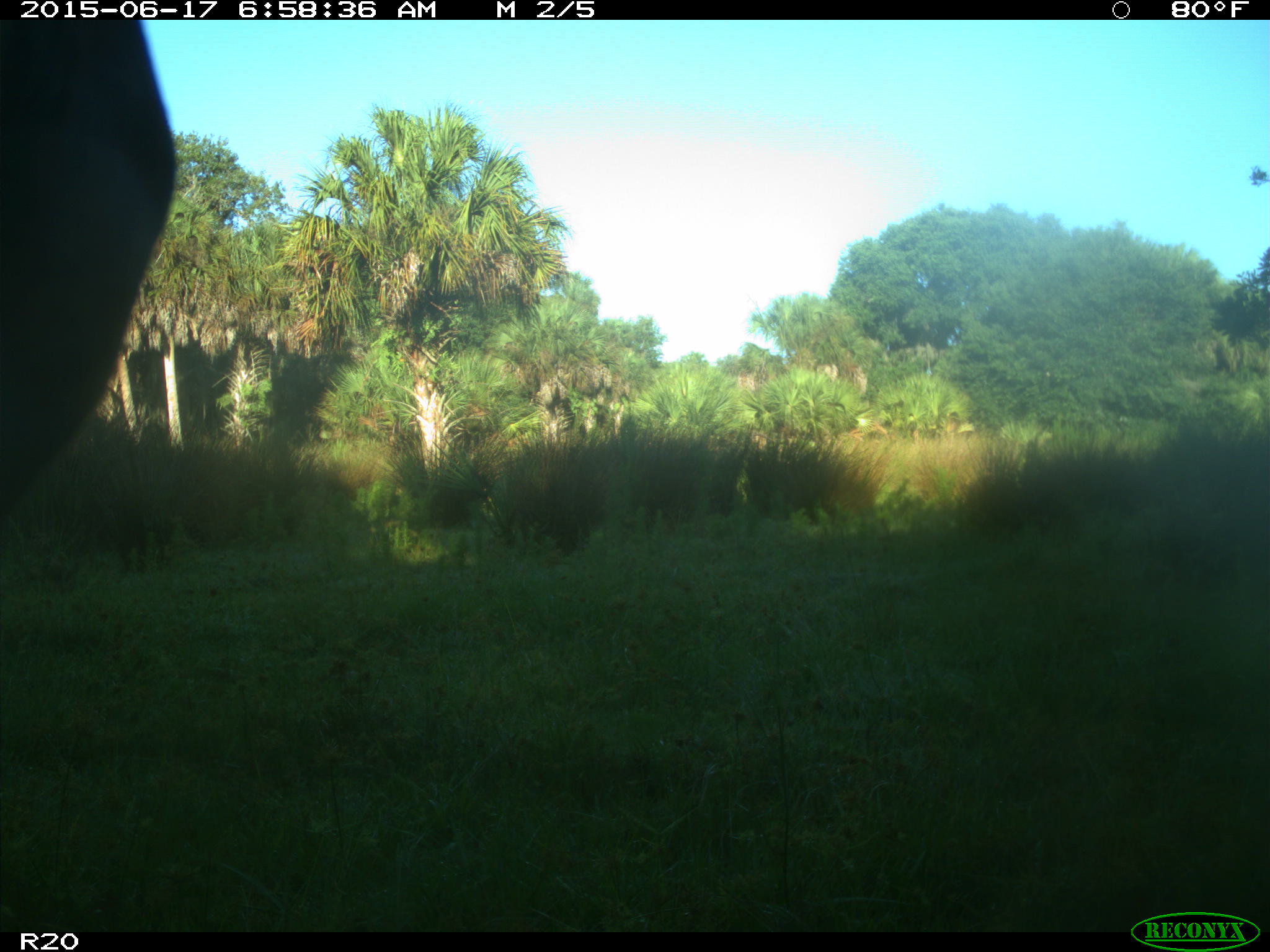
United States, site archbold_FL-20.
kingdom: Animalia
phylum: Chordata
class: Mammalia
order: Artiodactyla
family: Bovidae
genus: Bos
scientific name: Bos taurus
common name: domestic cow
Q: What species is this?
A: Bos taurus (domestic cow).